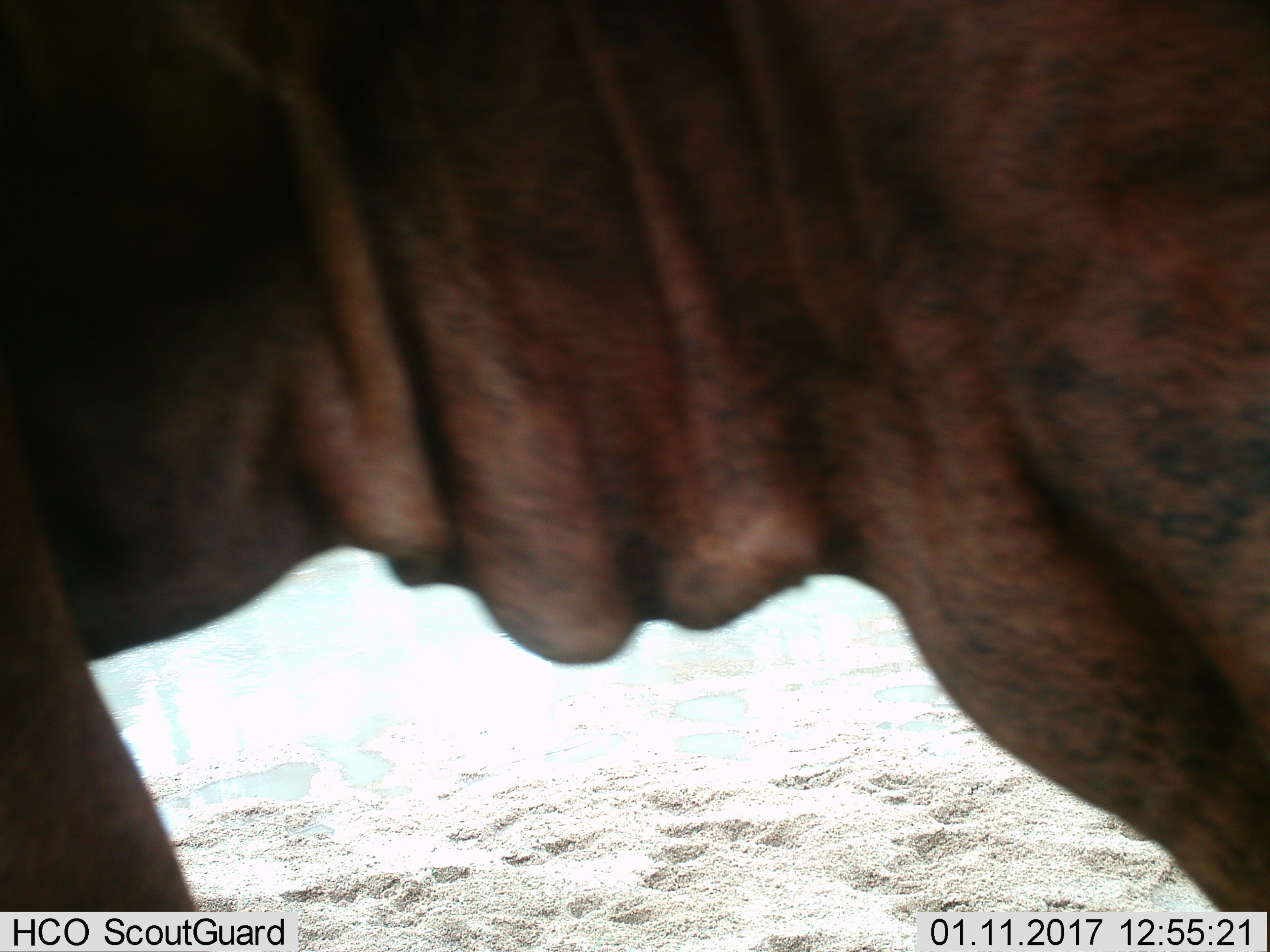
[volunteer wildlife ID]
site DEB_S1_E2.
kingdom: Animalia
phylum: Chordata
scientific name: Vertebrata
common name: domestic animal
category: domesticanimal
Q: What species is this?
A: Domesticanimal (domestic animal) (Vertebrata).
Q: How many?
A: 1.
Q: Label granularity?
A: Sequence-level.